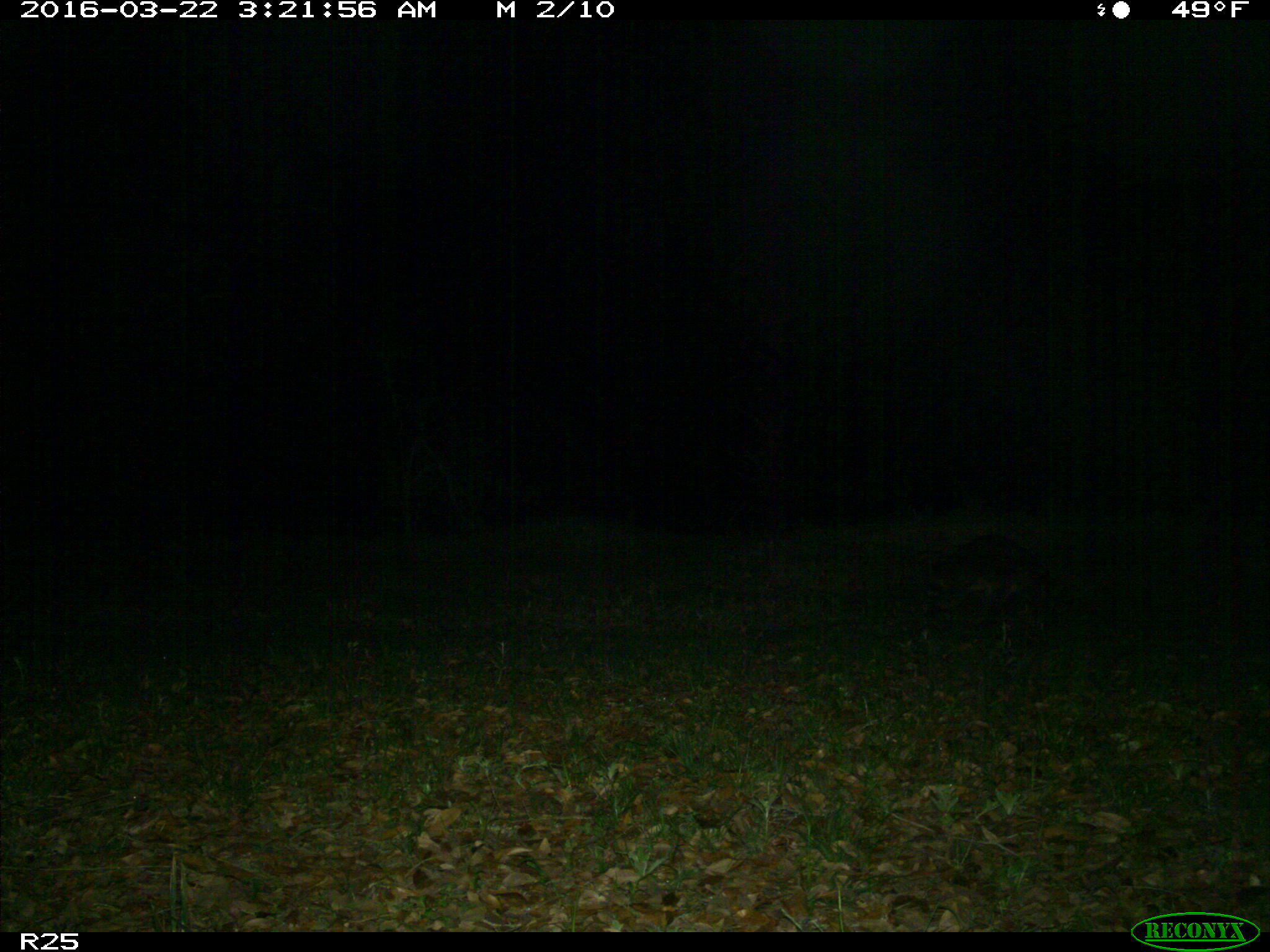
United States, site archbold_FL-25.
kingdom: Animalia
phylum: Chordata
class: Mammalia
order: Carnivora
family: Procyonidae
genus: Procyon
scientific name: Procyon lotor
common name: common raccoon